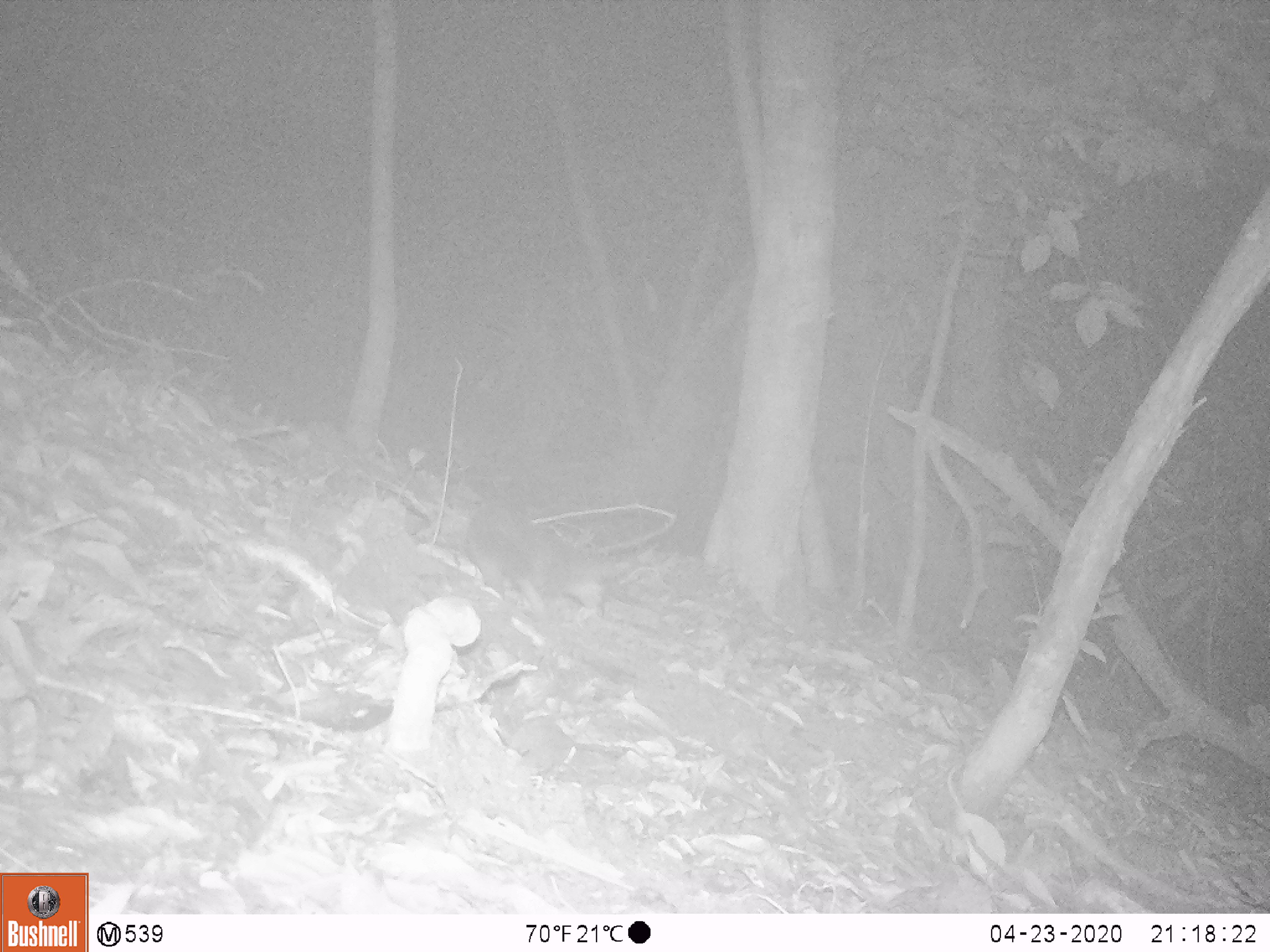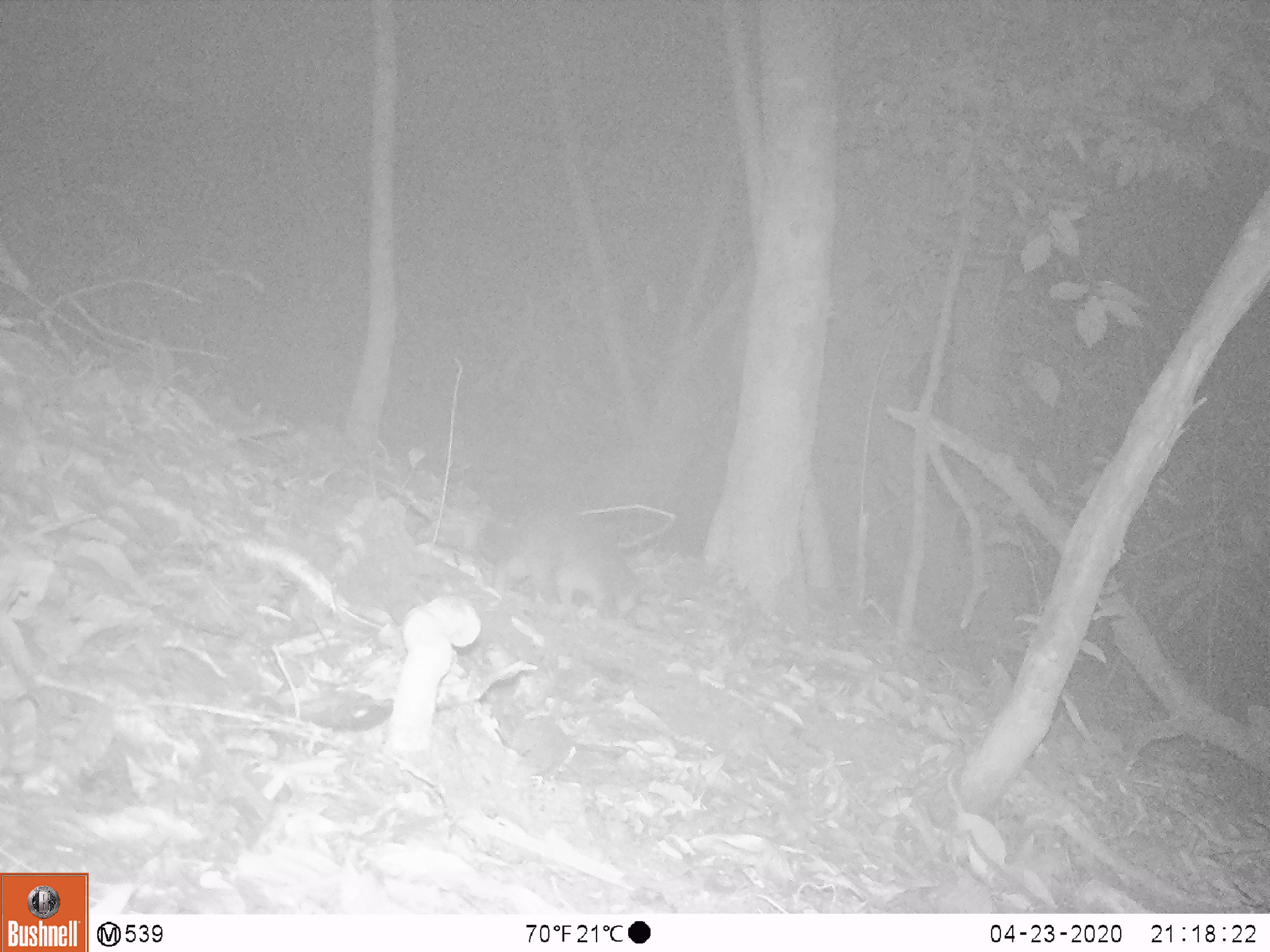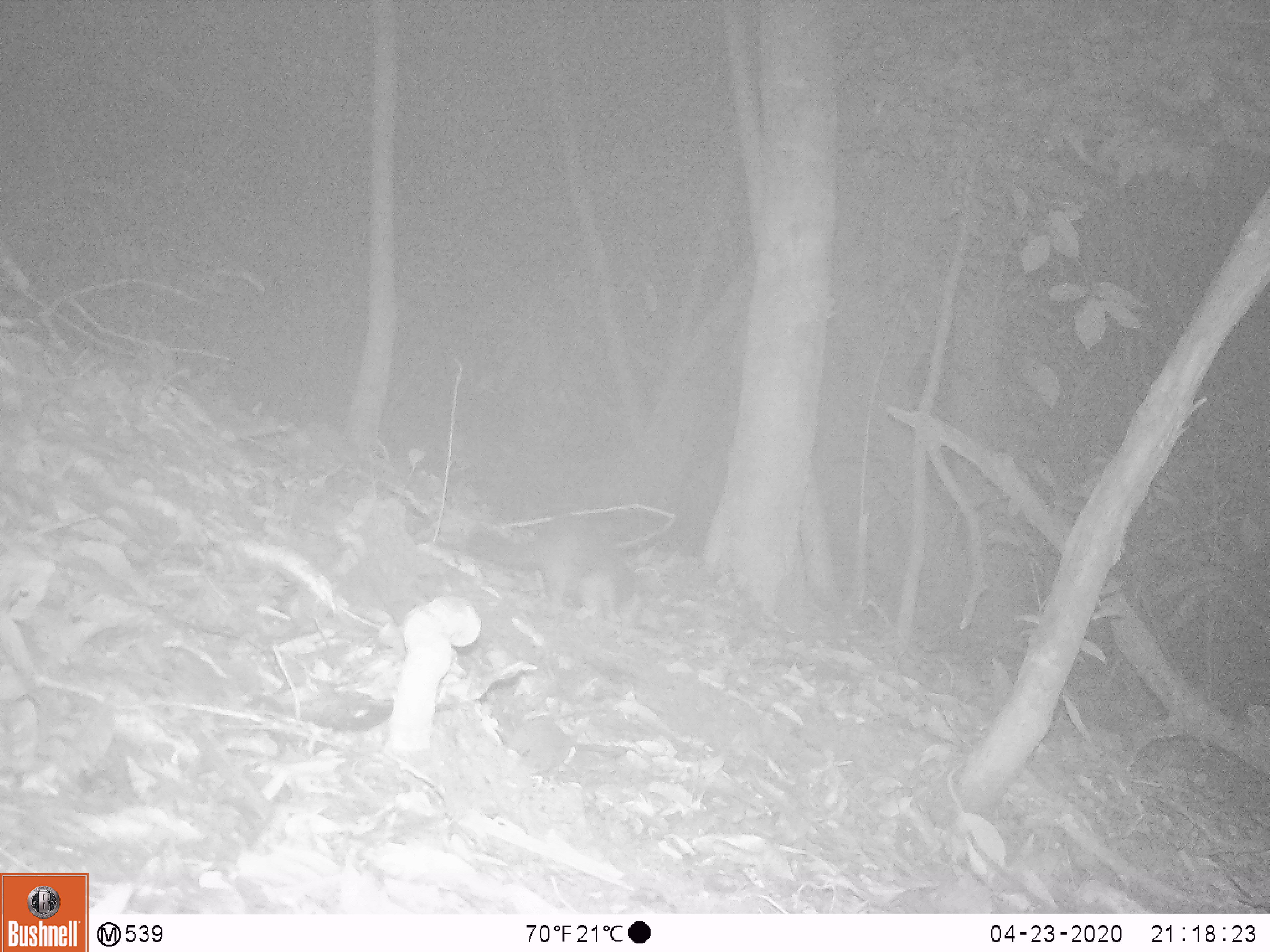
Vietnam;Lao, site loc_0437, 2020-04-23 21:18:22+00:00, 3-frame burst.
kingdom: Animalia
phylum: Chordata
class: Mammalia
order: Carnivora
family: Mustelidae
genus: Melogale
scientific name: Melogale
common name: ferret badger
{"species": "ferret badger (Melogale)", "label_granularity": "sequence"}